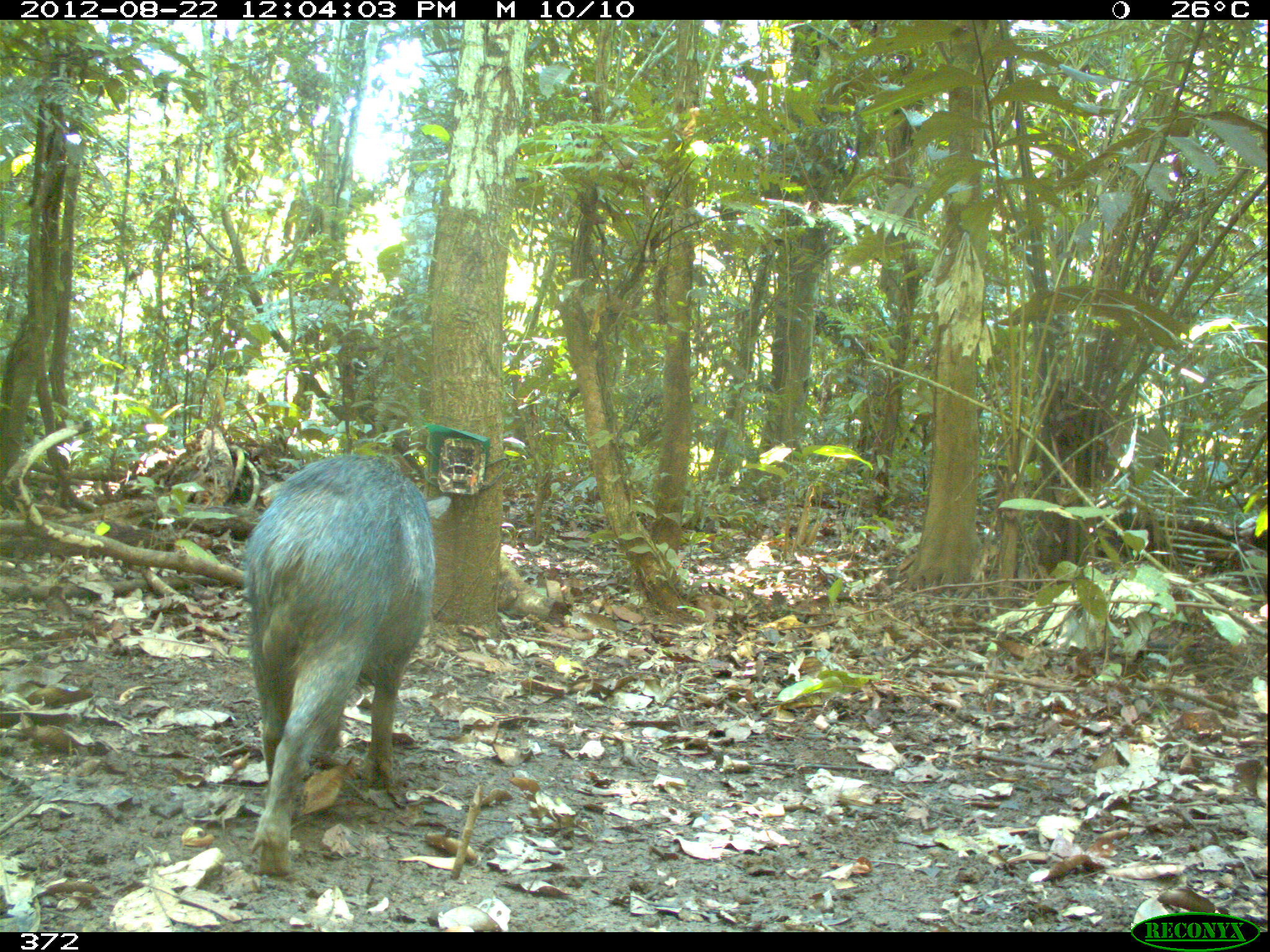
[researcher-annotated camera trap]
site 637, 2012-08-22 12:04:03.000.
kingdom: Animalia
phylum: Chordata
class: Mammalia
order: Artiodactyla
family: Tayassuidae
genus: Tayassu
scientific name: Tayassu pecari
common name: white-lipped peccary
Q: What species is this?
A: Tayassu pecari (white-lipped peccary).